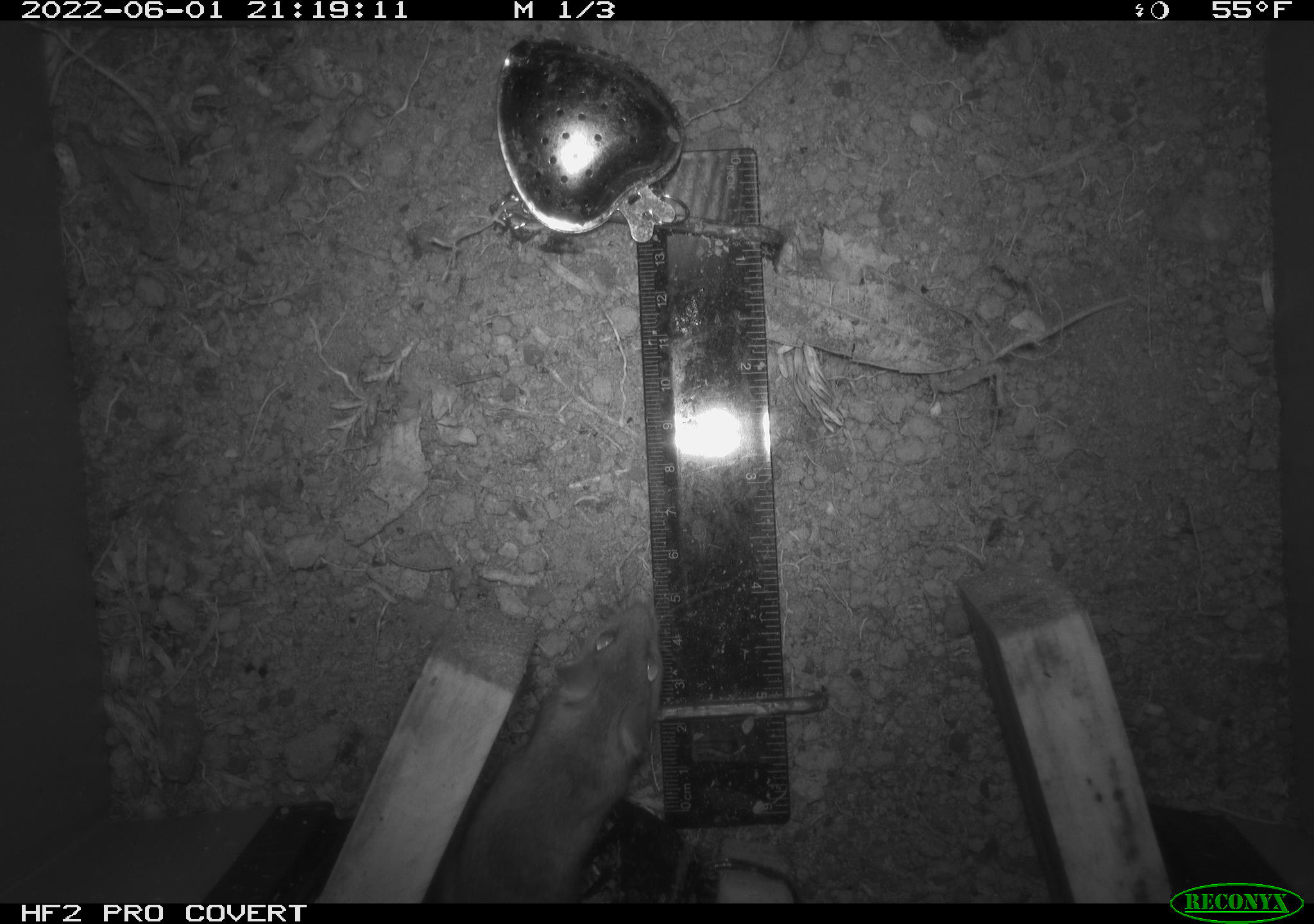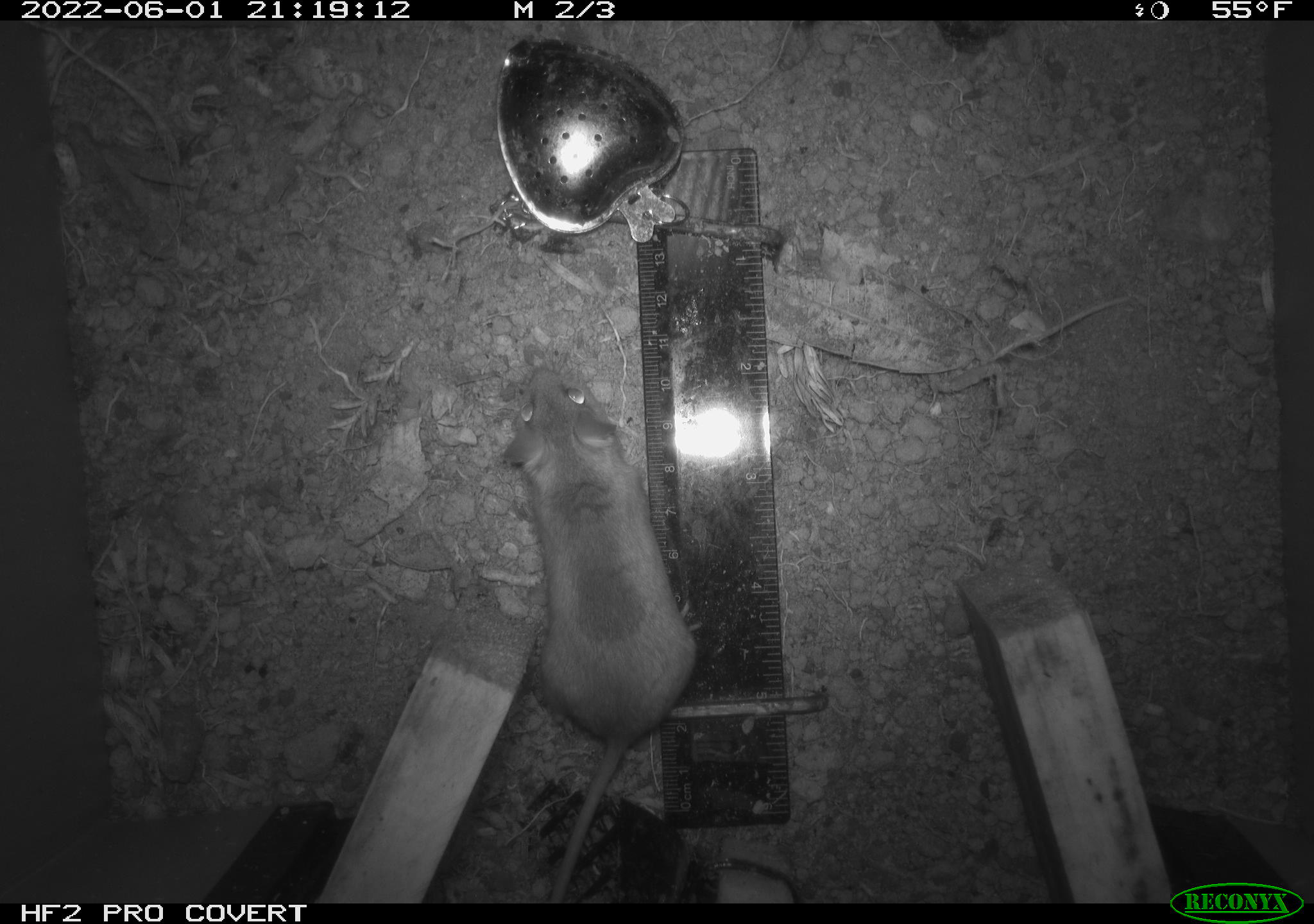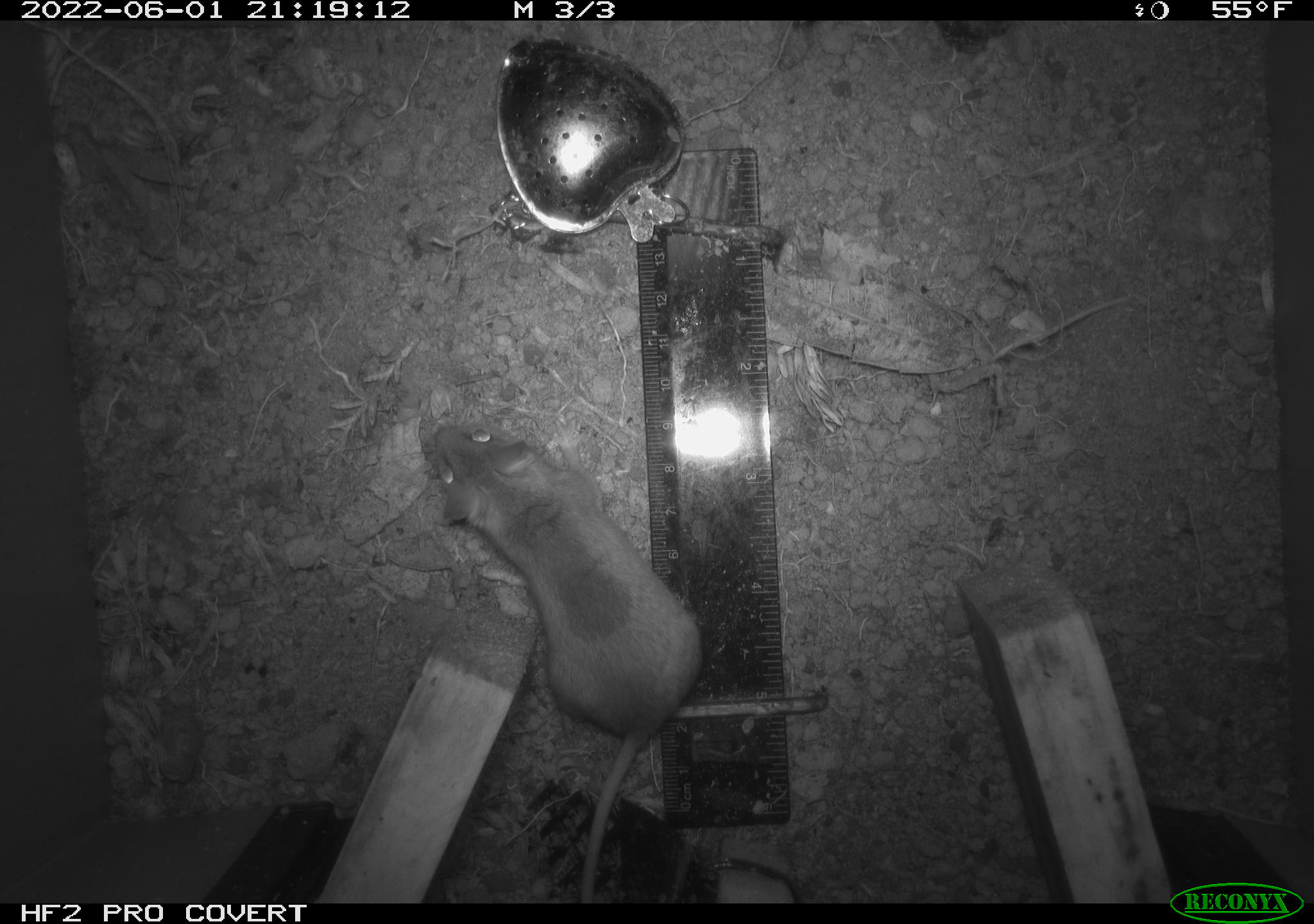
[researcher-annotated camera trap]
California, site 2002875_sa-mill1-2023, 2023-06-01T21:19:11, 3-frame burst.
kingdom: Animalia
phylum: Chordata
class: Mammalia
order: Rodentia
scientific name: Rodentia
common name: mouse species